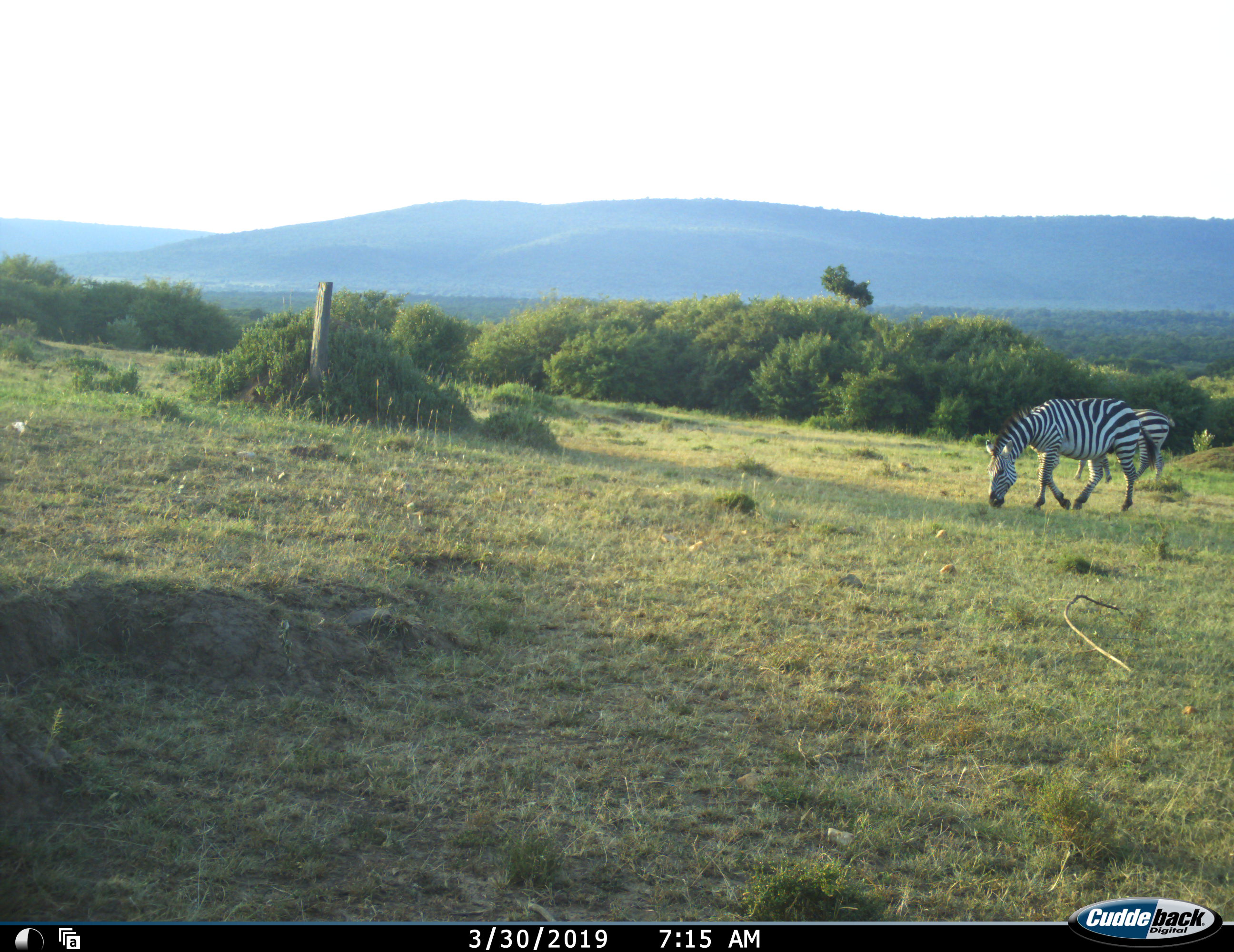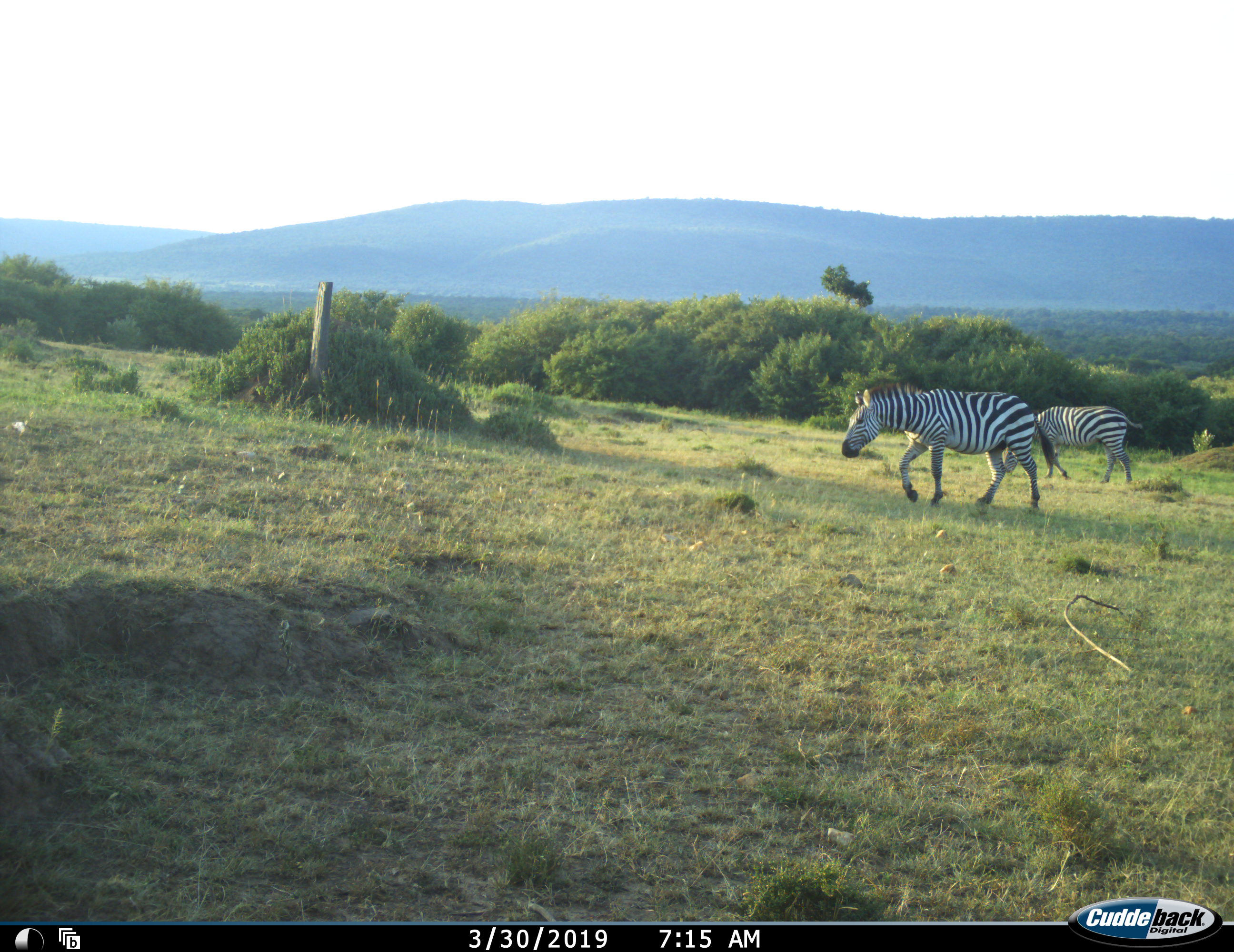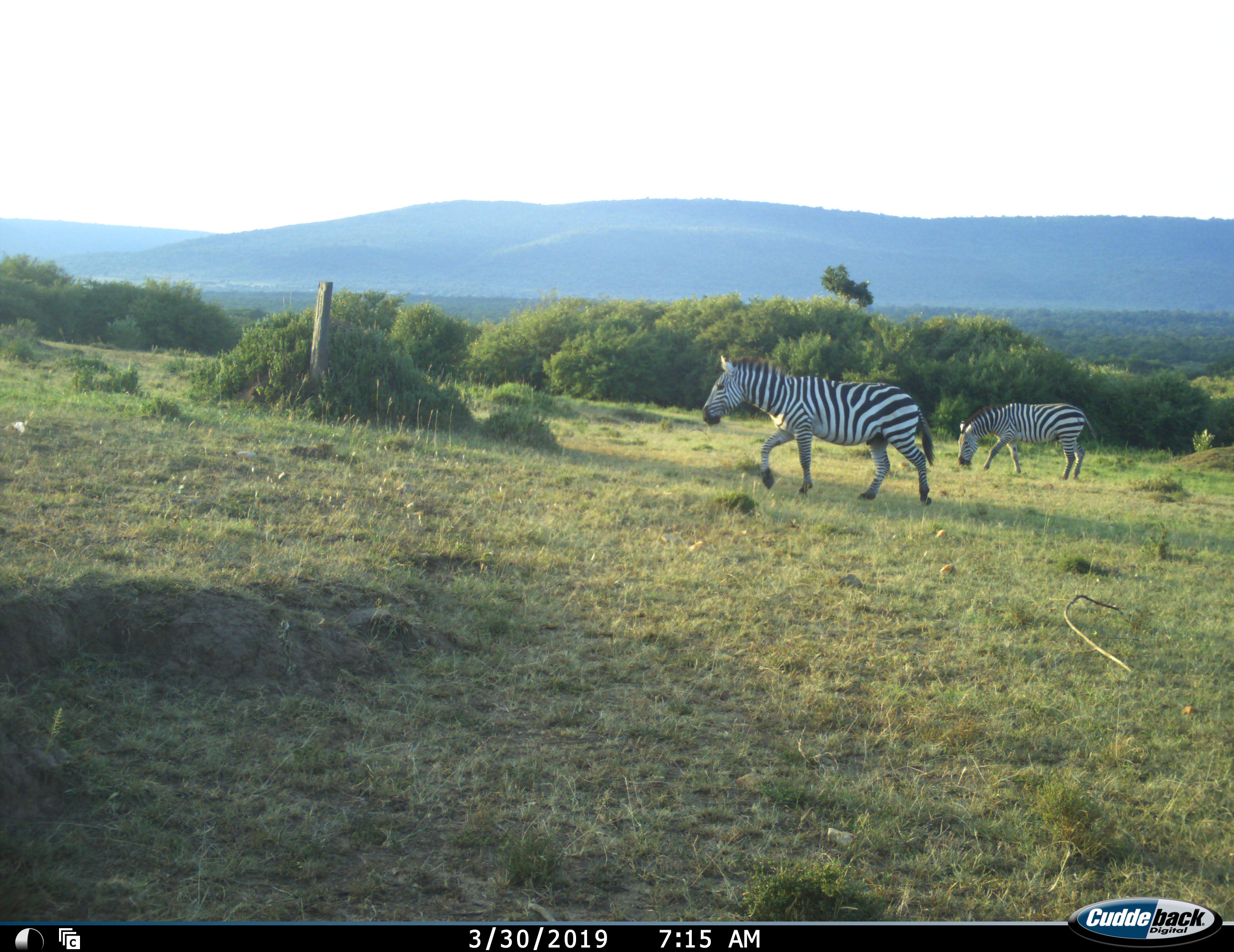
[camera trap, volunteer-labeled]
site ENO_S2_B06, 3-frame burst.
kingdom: Animalia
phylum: Chordata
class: Mammalia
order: Perissodactyla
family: Equidae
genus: Equus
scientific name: Equus quagga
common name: plains zebra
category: zebraplains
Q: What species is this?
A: Zebraplains (plains zebra) (Equus quagga).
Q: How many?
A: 2.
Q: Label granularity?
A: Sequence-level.